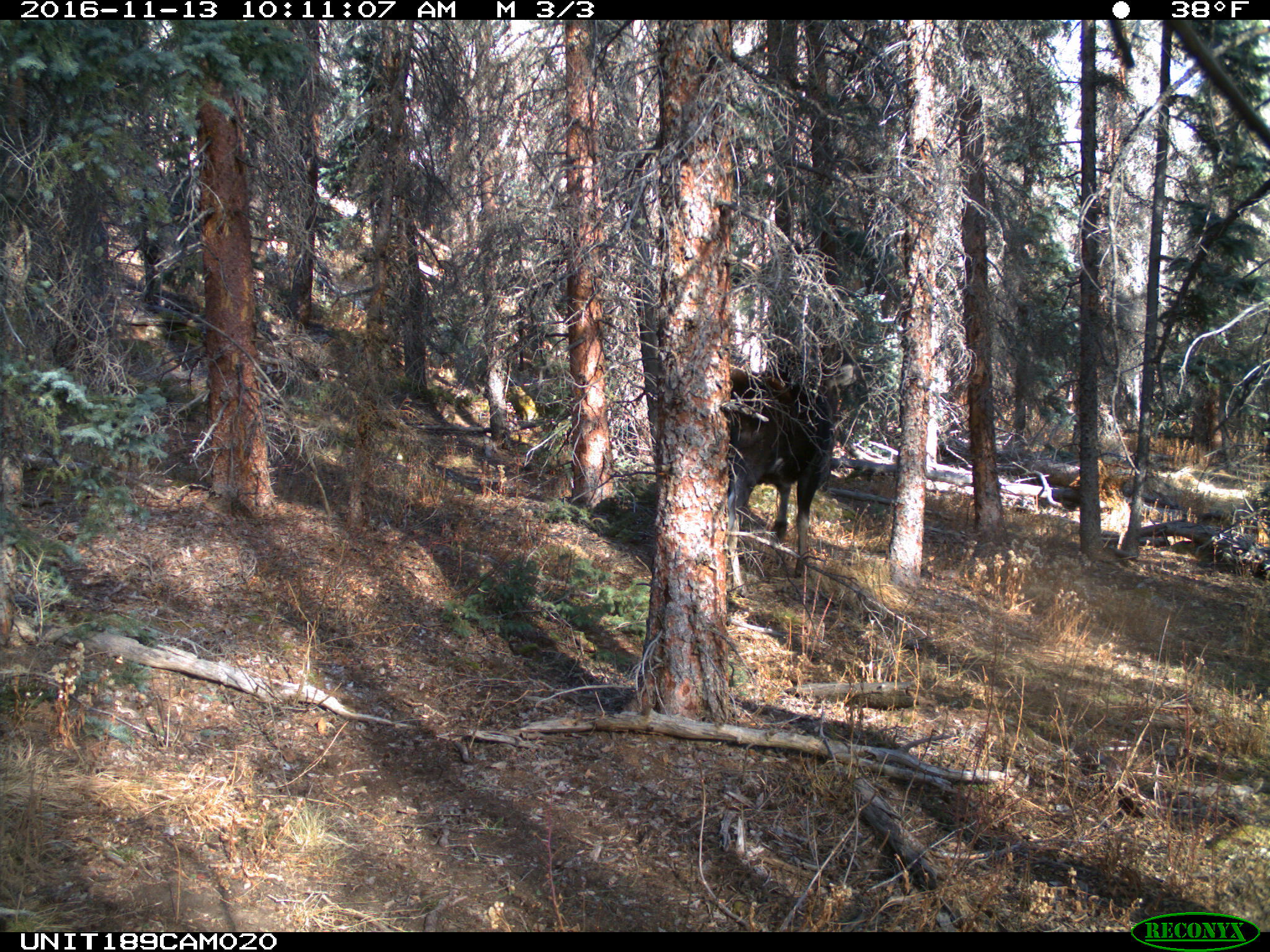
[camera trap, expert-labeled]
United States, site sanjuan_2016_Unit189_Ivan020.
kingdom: Animalia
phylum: Chordata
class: Mammalia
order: Artiodactyla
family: Cervidae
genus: Alces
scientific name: Alces alces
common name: moose